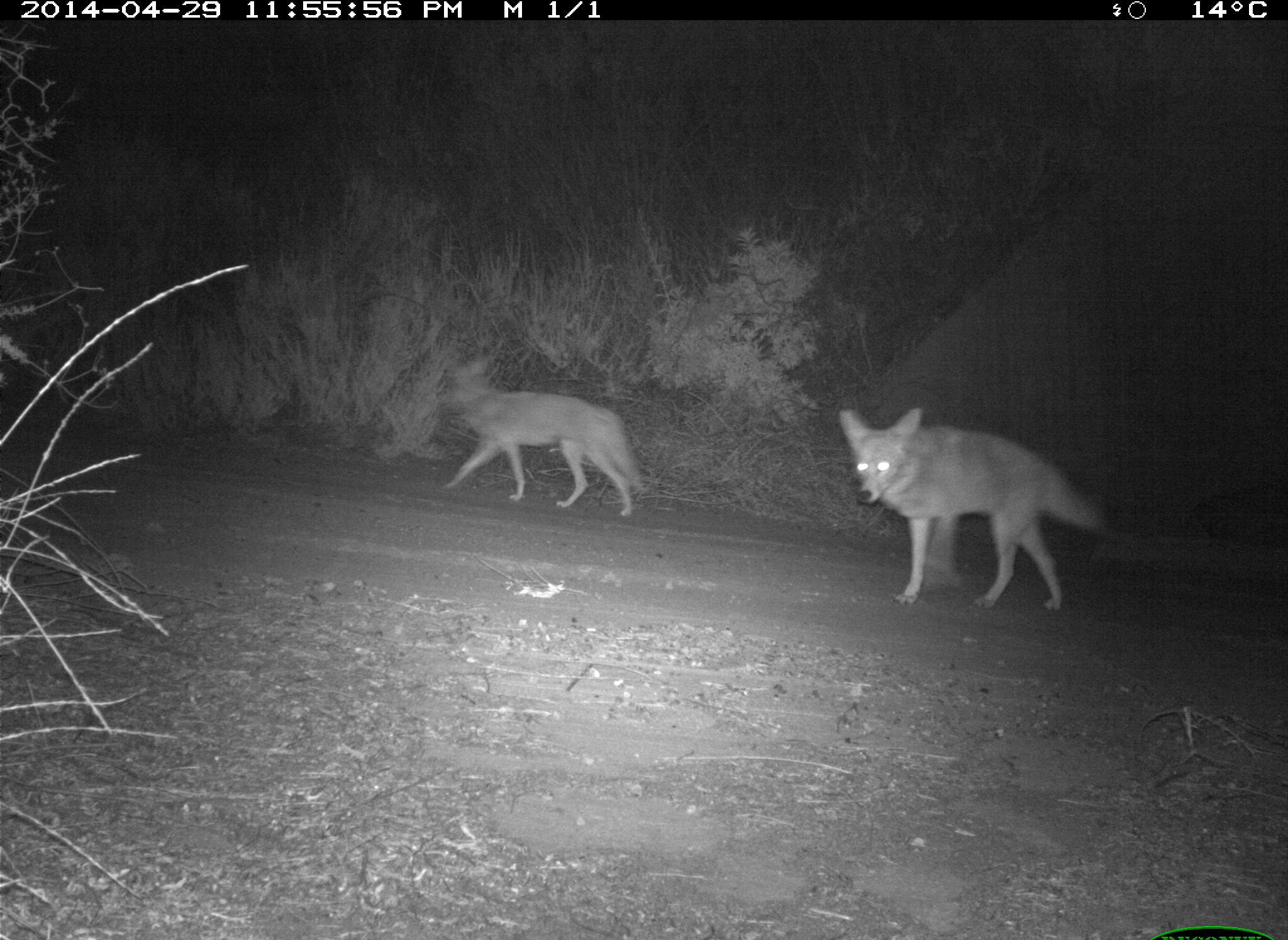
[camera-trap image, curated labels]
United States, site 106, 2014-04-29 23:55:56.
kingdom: Animalia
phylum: Chordata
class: Mammalia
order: Carnivora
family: Canidae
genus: Canis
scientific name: Canis latrans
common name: coyote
Coyote (Canis latrans).